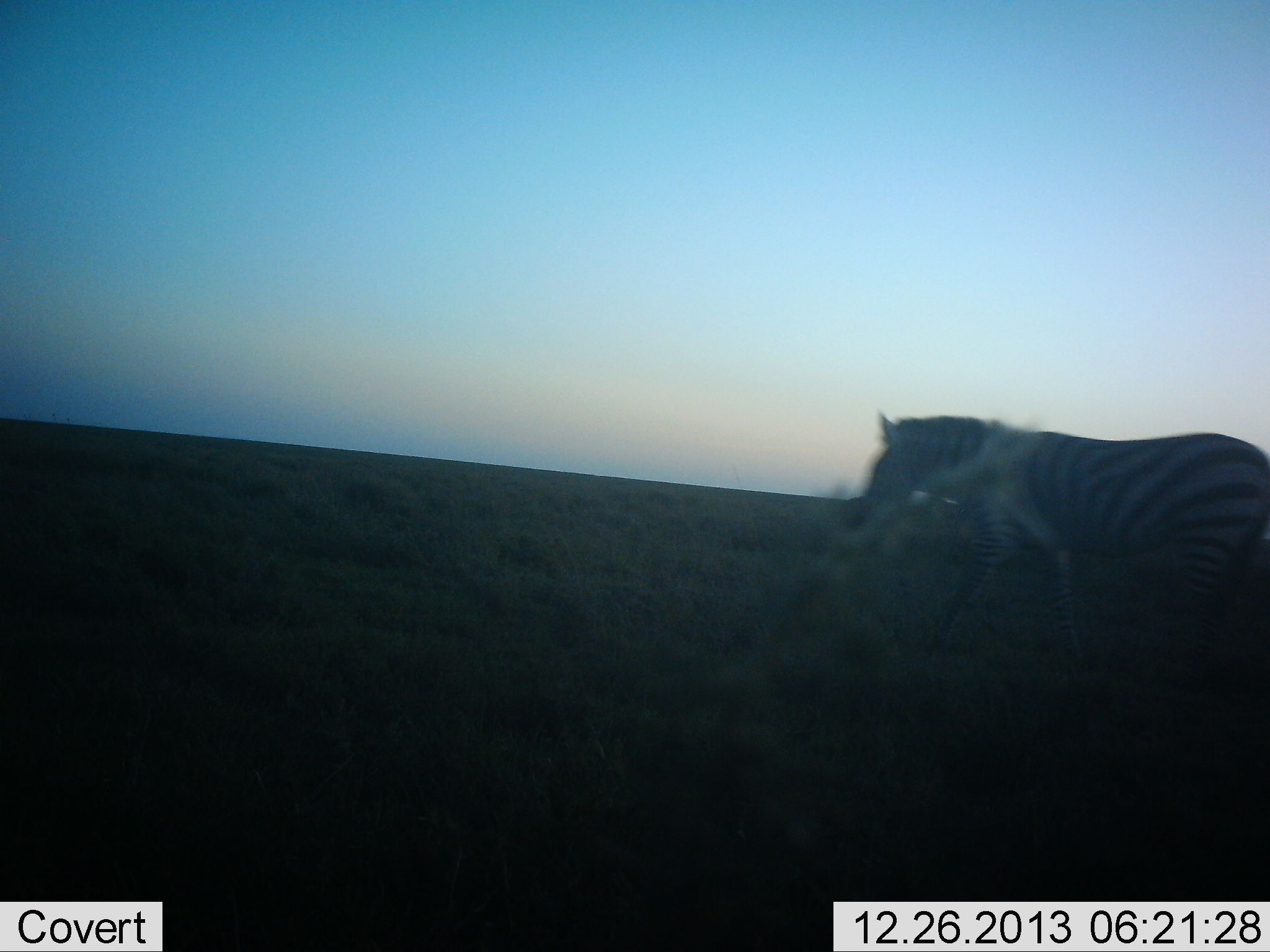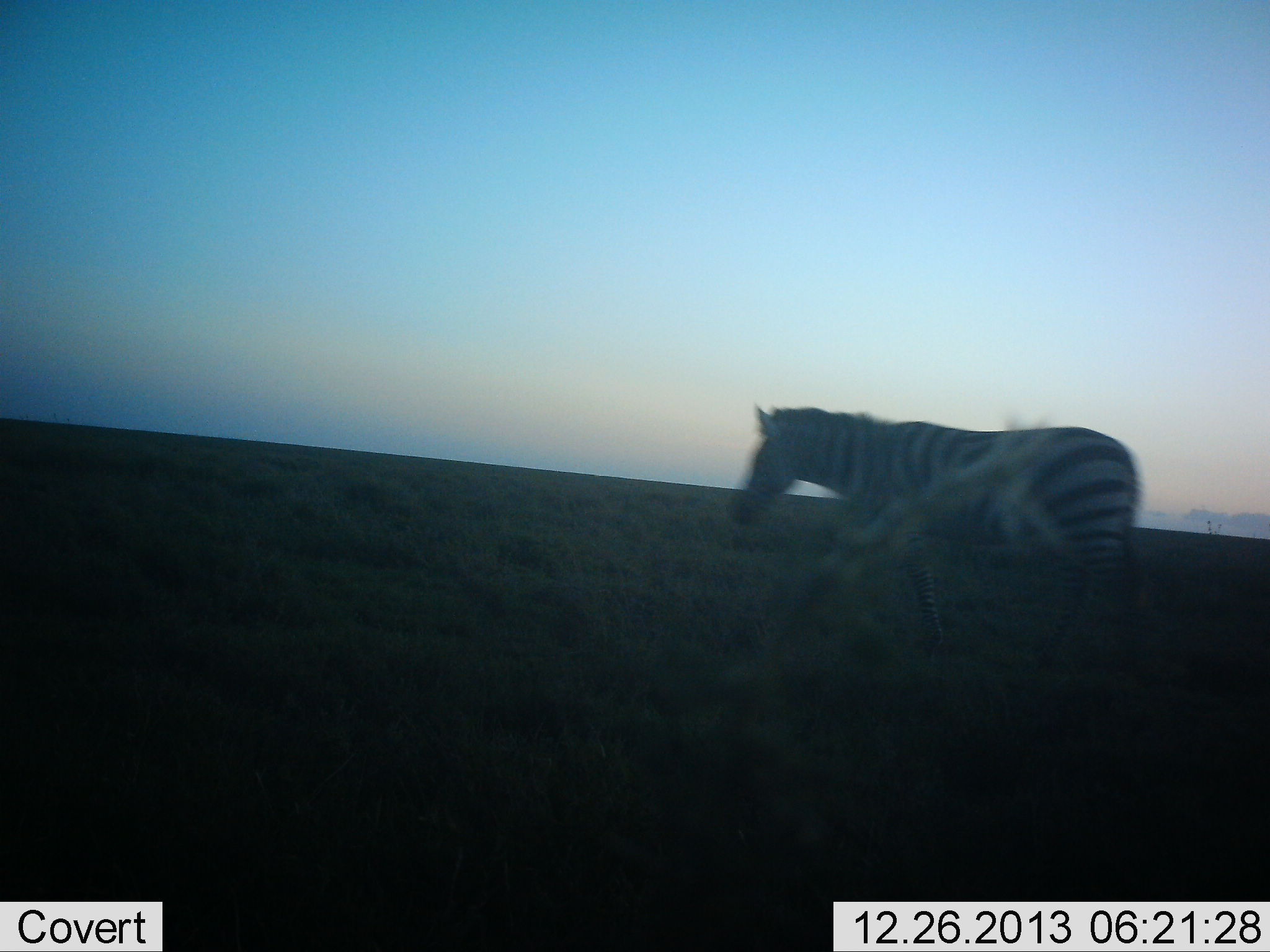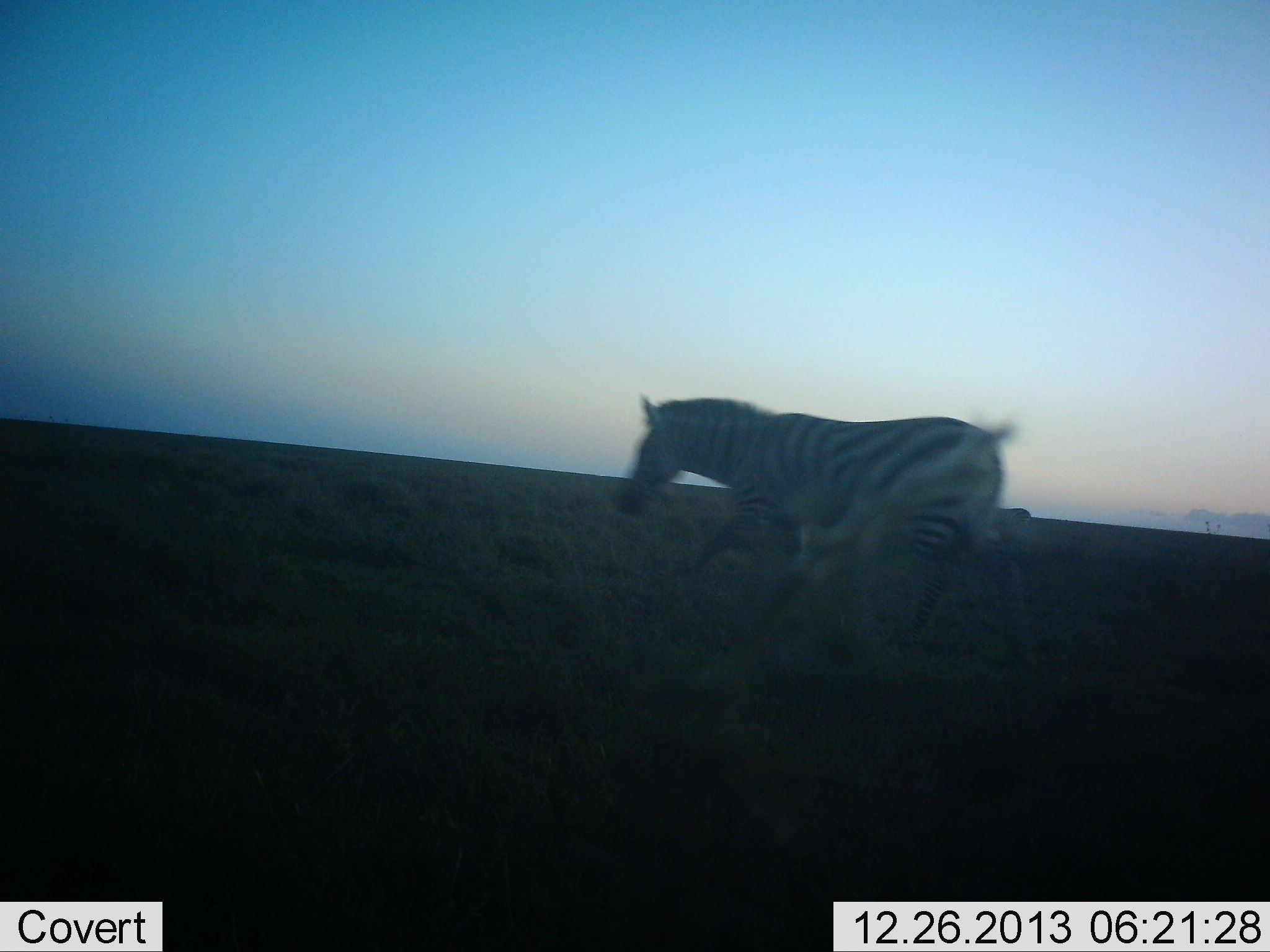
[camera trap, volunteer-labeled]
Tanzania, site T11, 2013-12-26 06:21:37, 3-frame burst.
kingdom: Animalia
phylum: Chordata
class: Mammalia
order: Perissodactyla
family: Equidae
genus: Equus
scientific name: Equus quagga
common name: plains zebra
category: zebra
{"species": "zebra (plains zebra) (Equus quagga)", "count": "1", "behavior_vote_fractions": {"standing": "20%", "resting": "0%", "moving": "90%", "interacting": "0%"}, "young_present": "0%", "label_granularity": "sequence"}